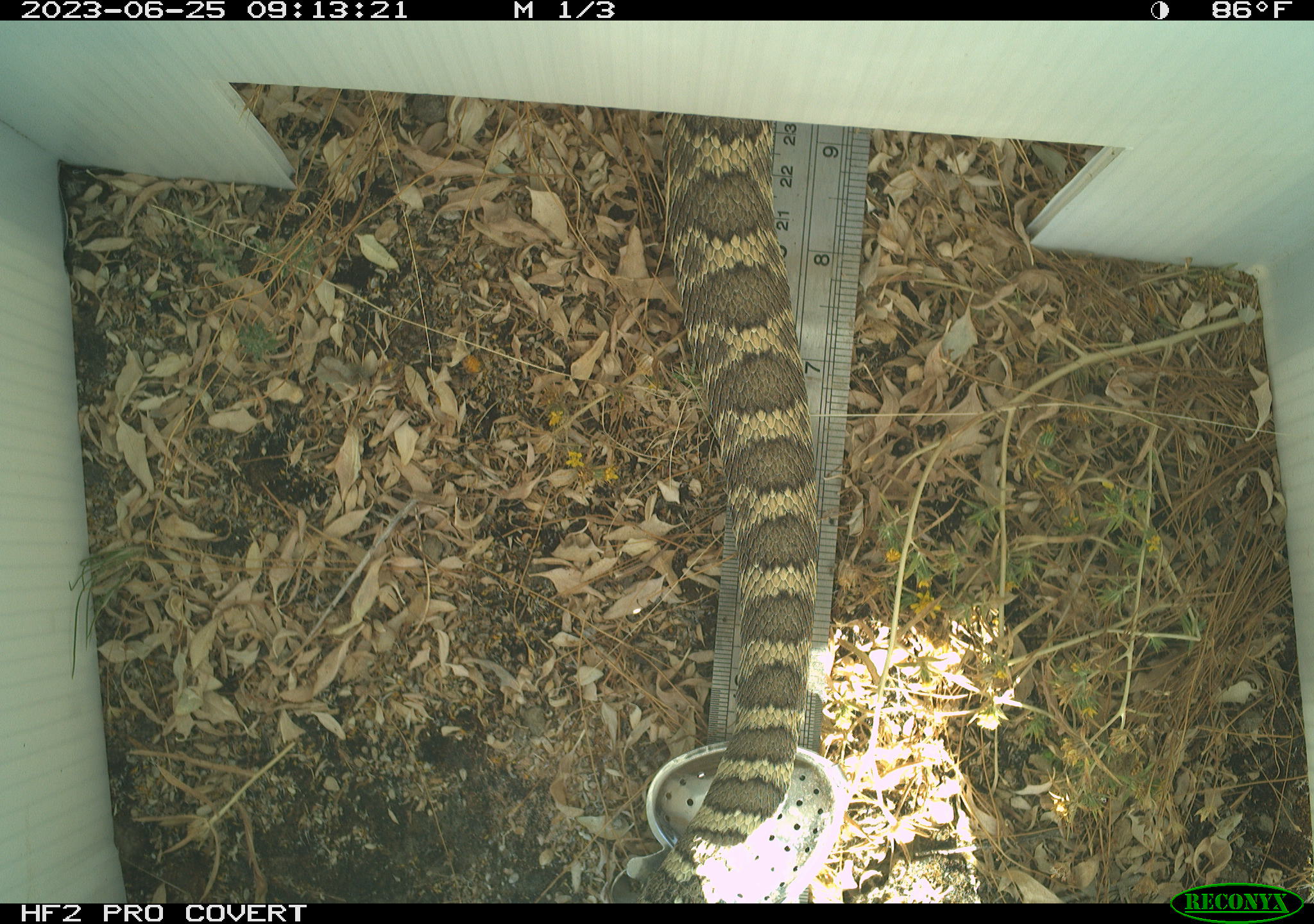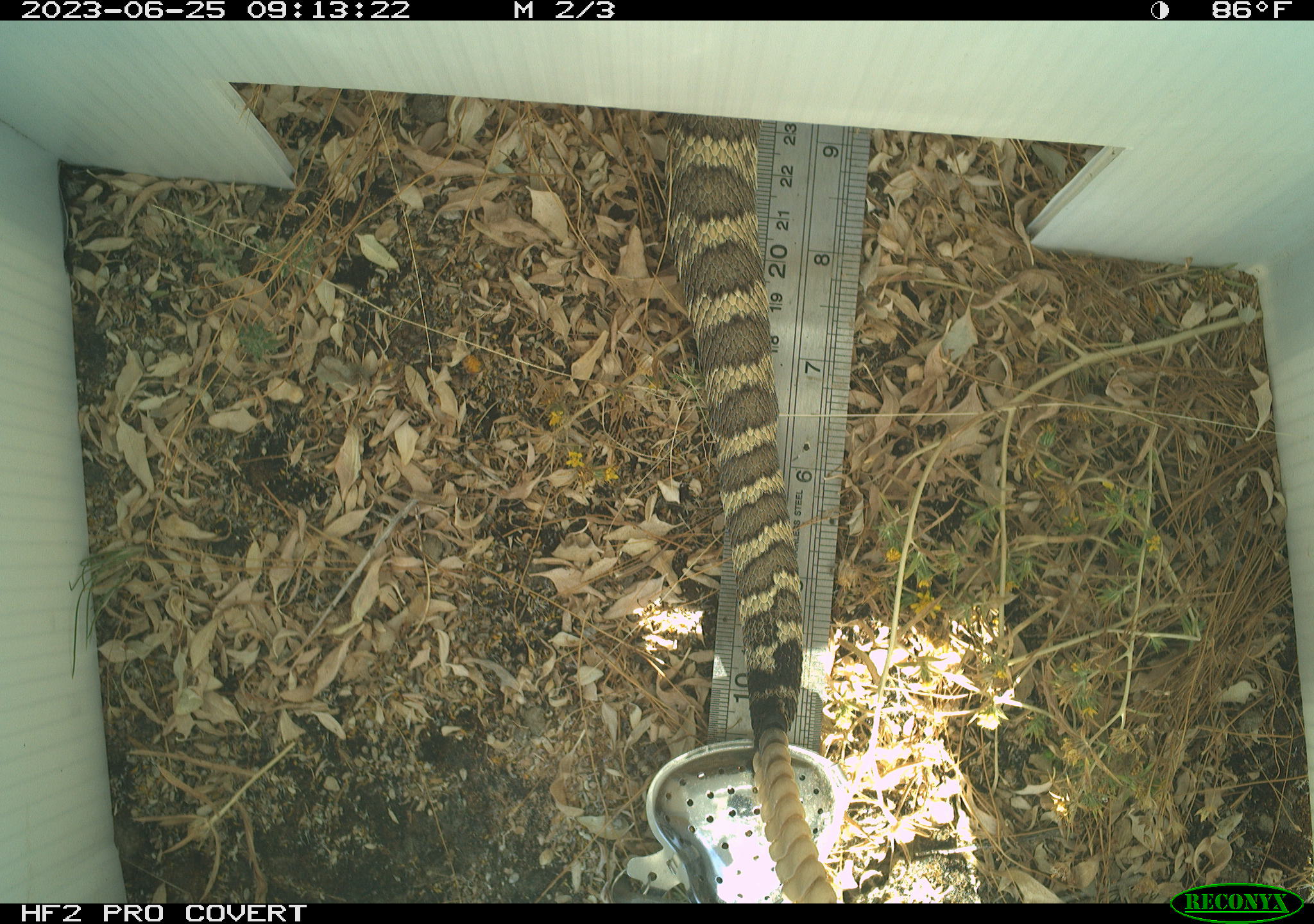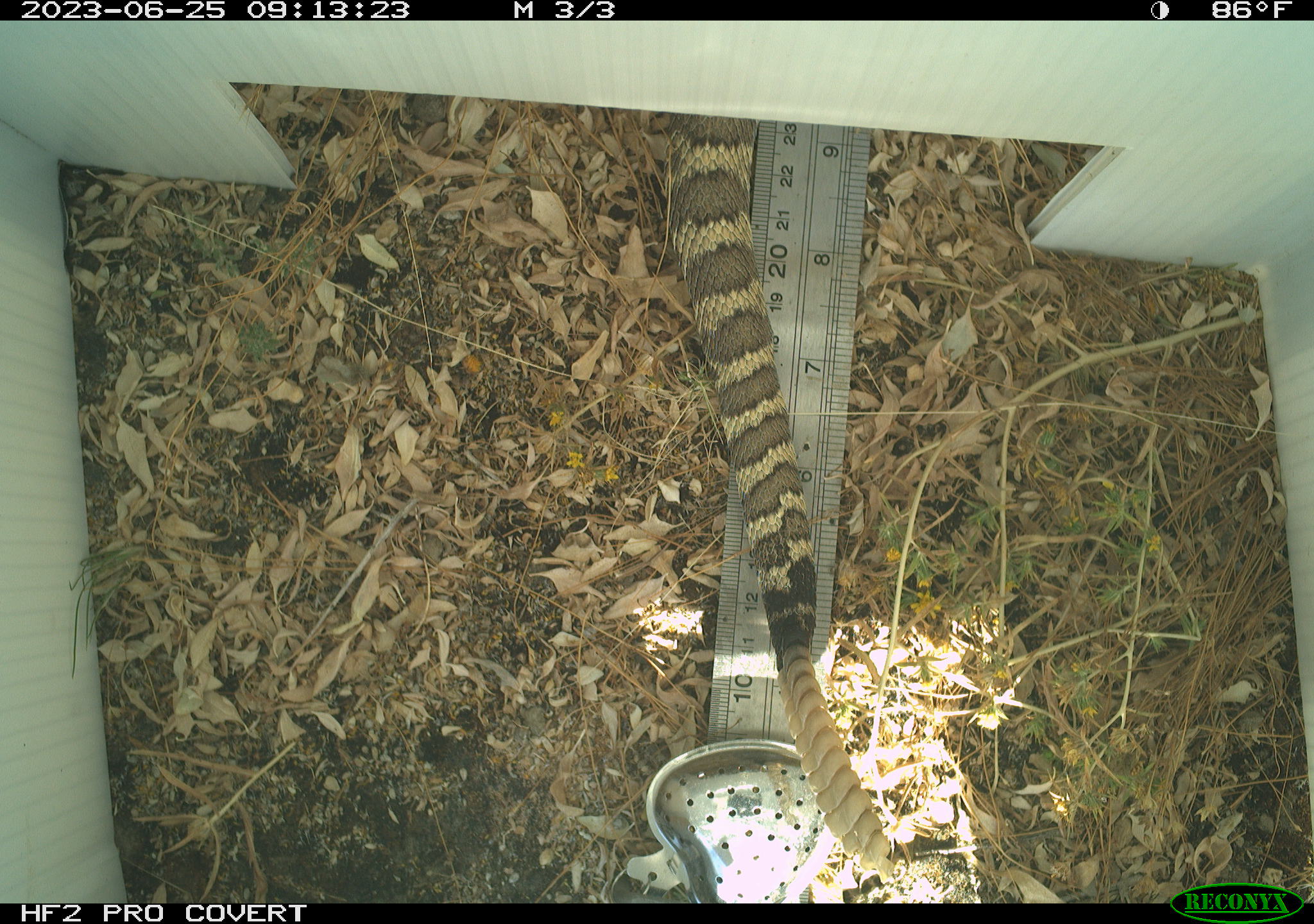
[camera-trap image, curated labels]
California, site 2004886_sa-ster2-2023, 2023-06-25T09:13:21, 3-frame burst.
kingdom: Animalia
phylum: Chordata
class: Reptilia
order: Squamata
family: Viperidae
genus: Crotalus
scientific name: Crotalus oreganus oreganus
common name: northern pacific rattlesnake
Northern pacific rattlesnake (Crotalus oreganus oreganus).